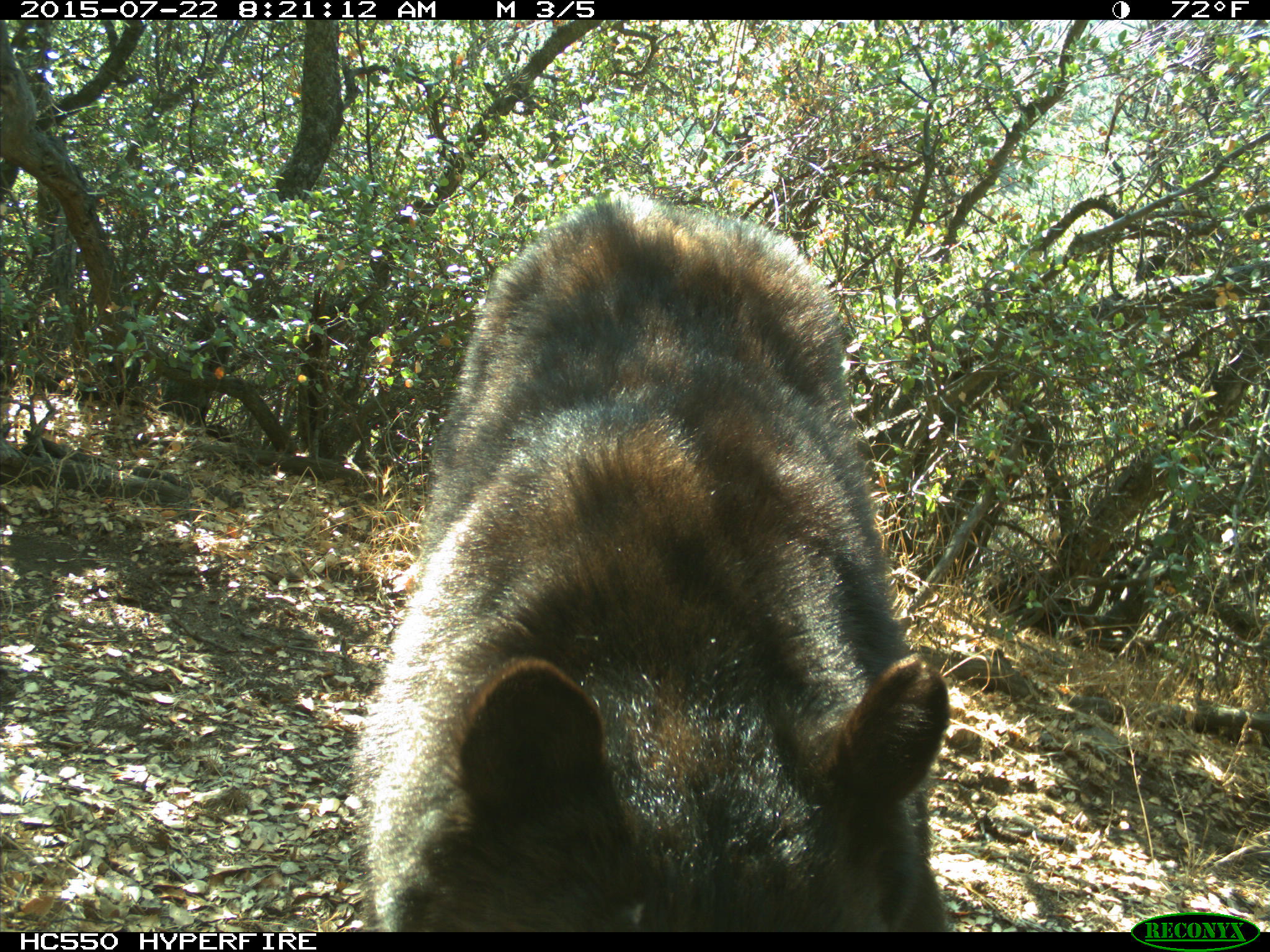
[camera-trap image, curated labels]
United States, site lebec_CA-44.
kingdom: Animalia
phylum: Chordata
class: Mammalia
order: Carnivora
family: Ursidae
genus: Ursus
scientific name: Ursus americanus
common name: american black bear